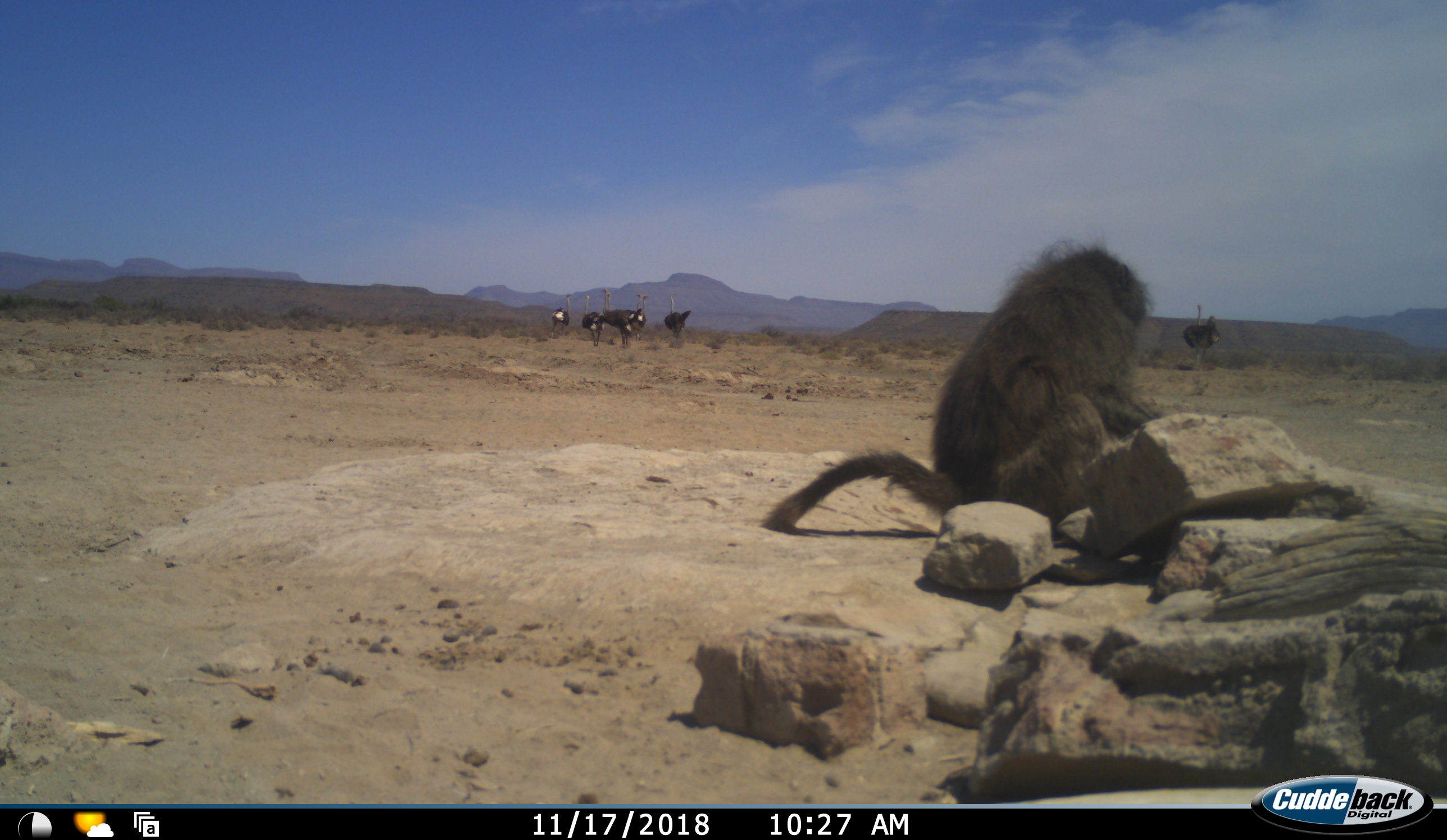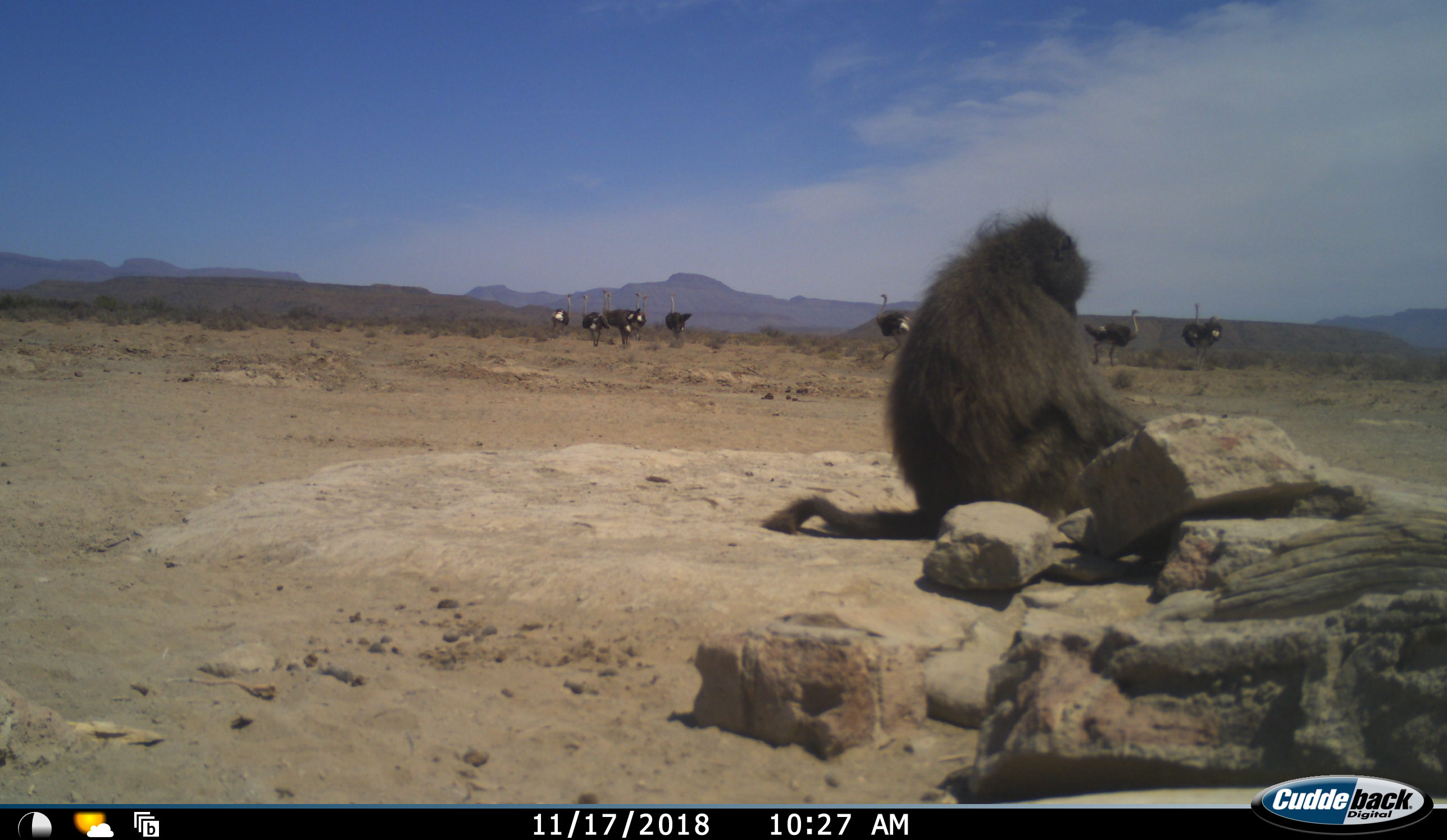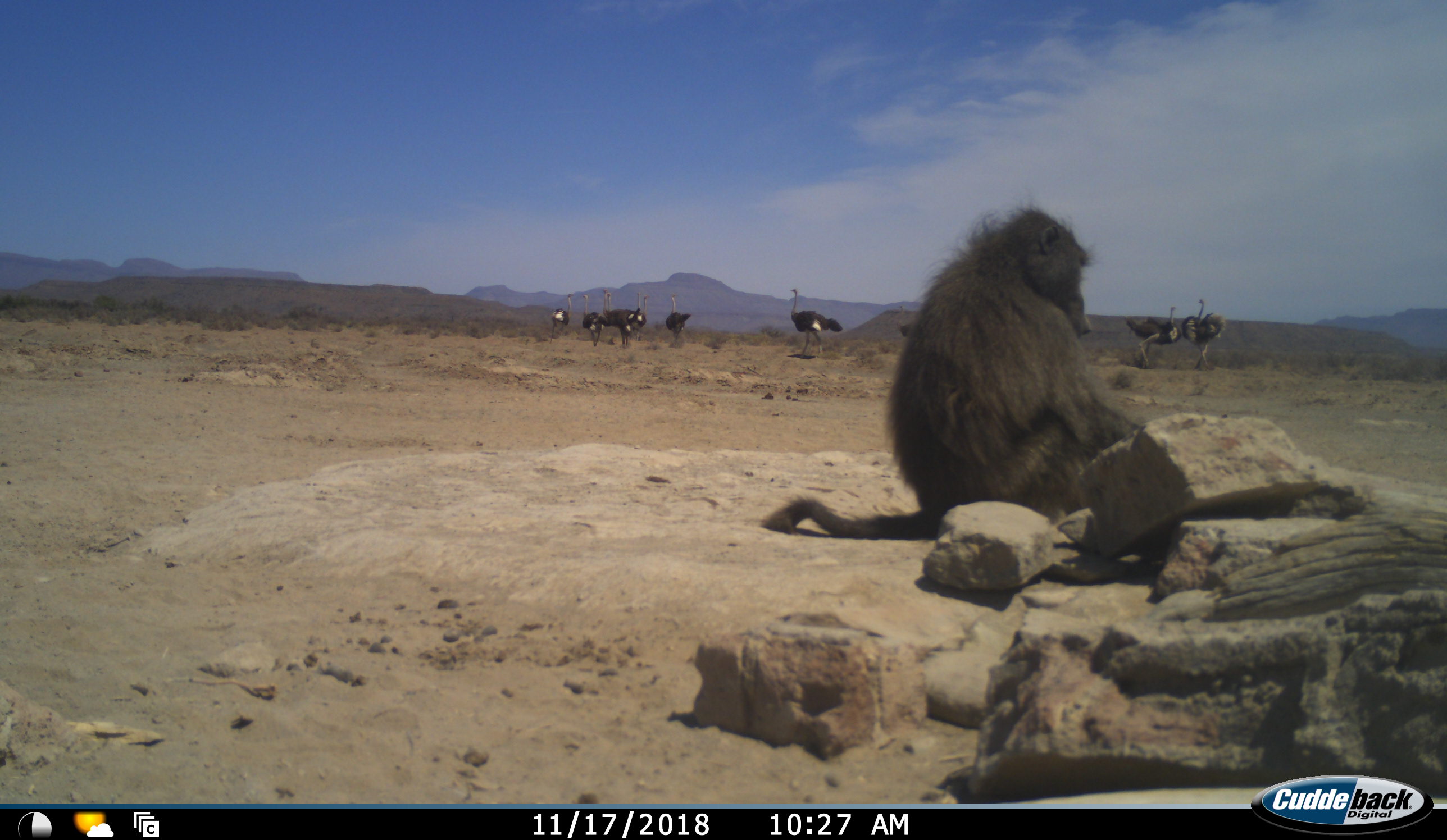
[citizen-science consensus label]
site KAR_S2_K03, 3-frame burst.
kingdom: Animalia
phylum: Chordata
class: Mammalia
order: Primates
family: Cercopithecidae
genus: Papio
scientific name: Papio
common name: baboon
Baboon (Papio), count 1. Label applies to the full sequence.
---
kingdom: Animalia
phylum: Chordata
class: Aves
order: Struthioniformes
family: Struthionidae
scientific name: Struthionidae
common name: ostrich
Ostrich (Struthionidae), count 10. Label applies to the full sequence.